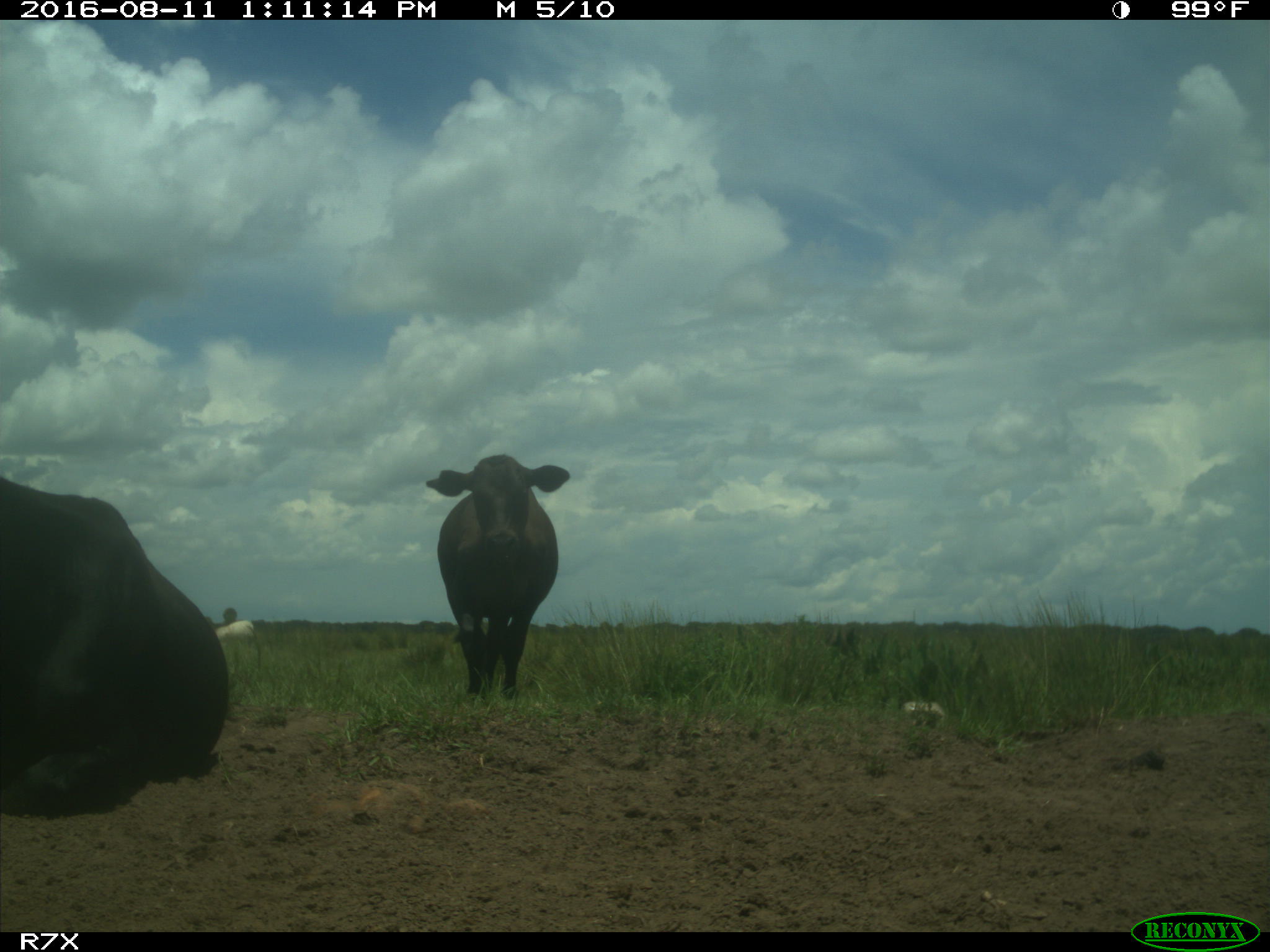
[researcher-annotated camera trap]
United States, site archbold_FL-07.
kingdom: Animalia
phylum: Chordata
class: Mammalia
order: Artiodactyla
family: Bovidae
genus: Bos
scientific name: Bos taurus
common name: domestic cow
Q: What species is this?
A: Bos taurus (domestic cow).